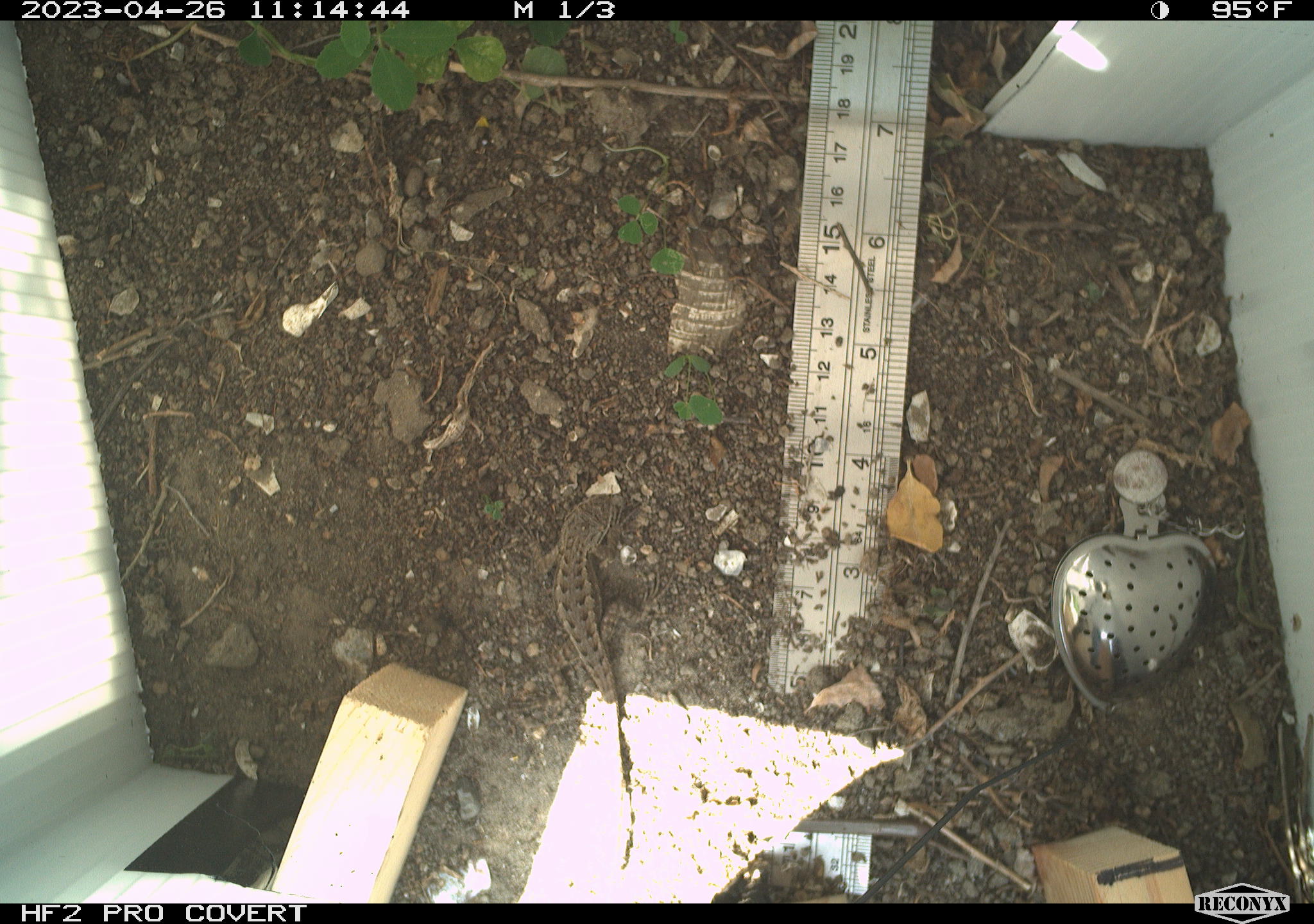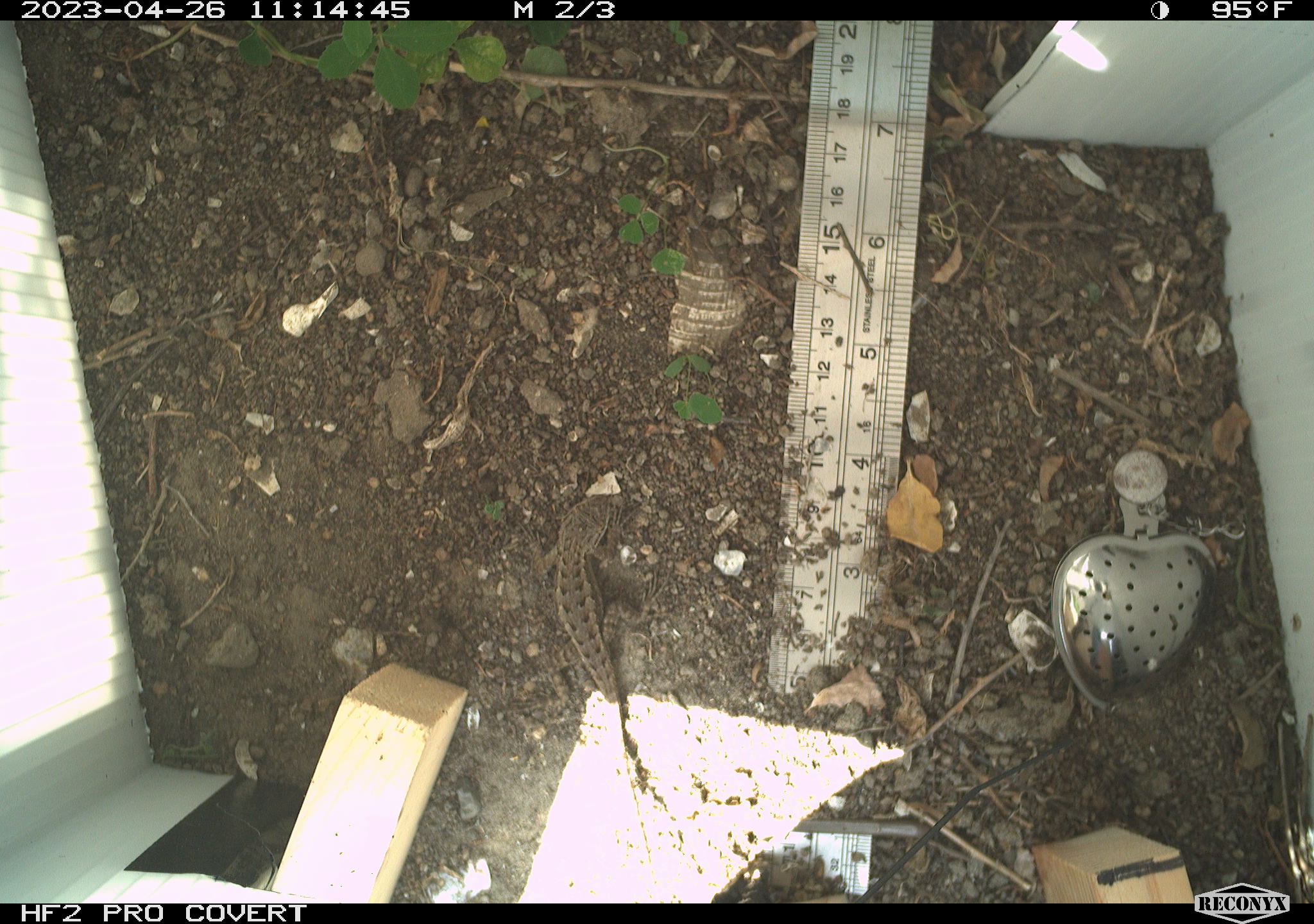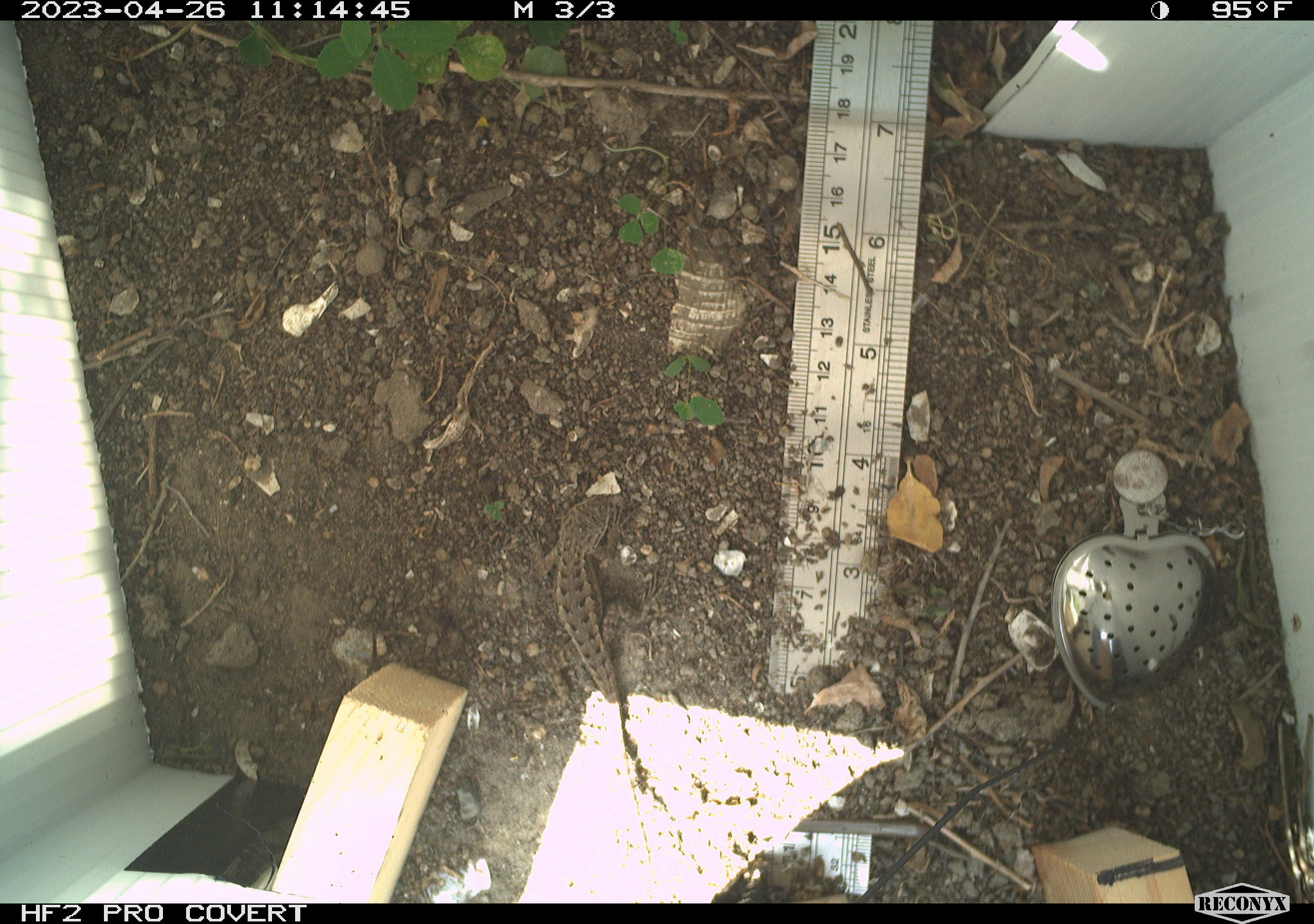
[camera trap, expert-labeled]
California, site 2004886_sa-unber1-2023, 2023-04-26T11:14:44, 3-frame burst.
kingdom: Animalia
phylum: Chordata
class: Reptilia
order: Squamata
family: Phrynosomatidae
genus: Sceloporus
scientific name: Sceloporus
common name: spiny lizards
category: sceloporus species